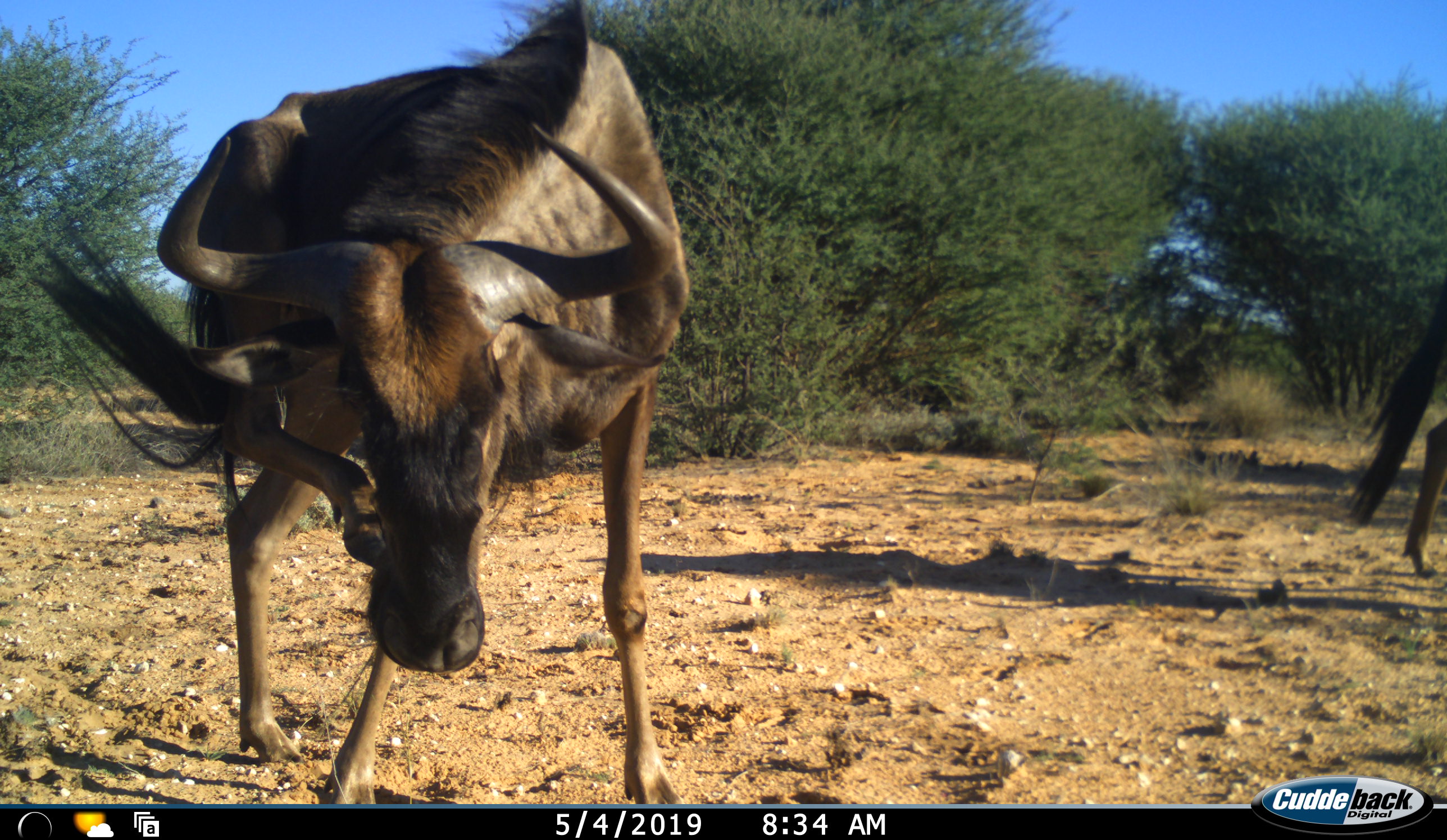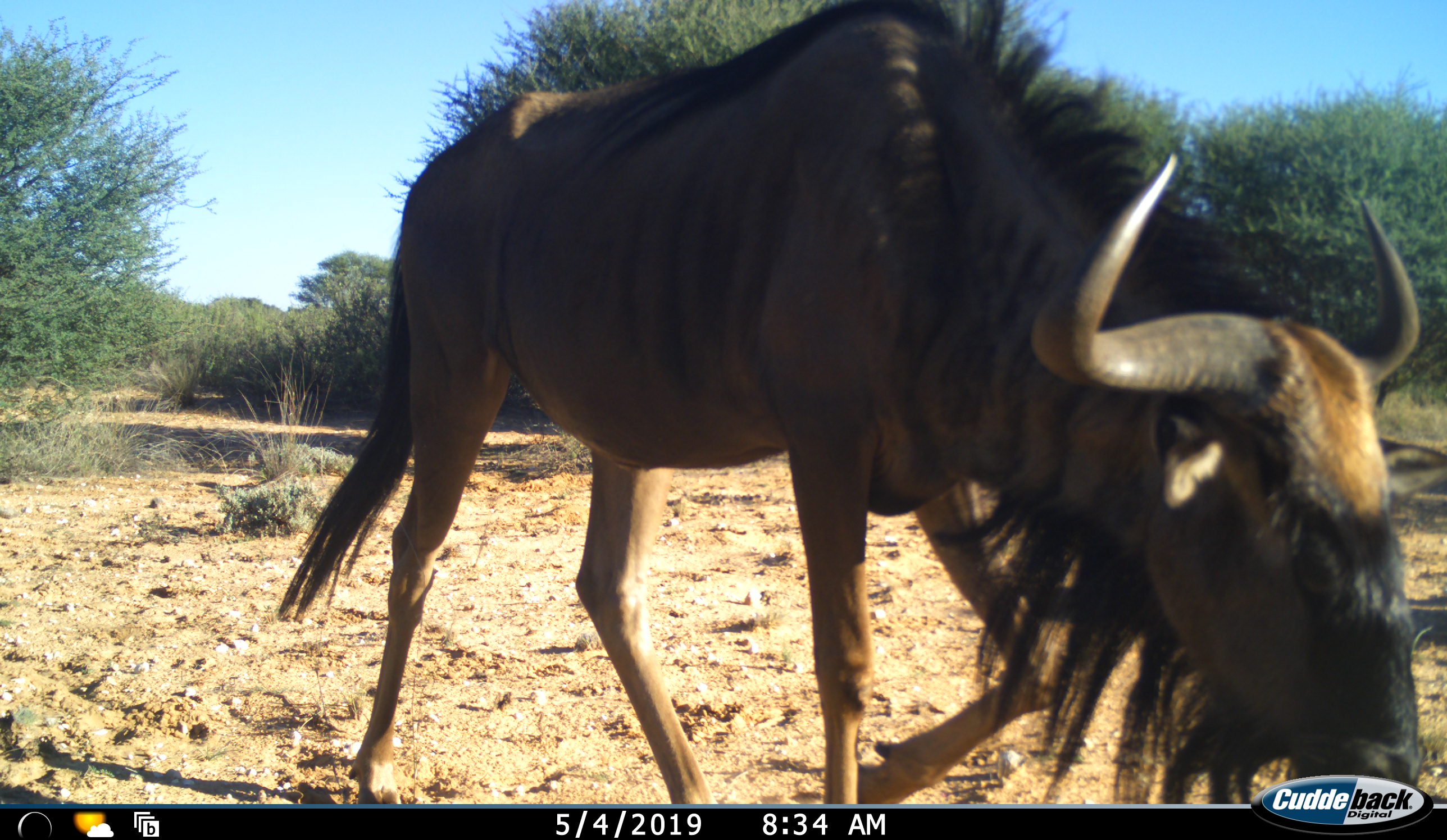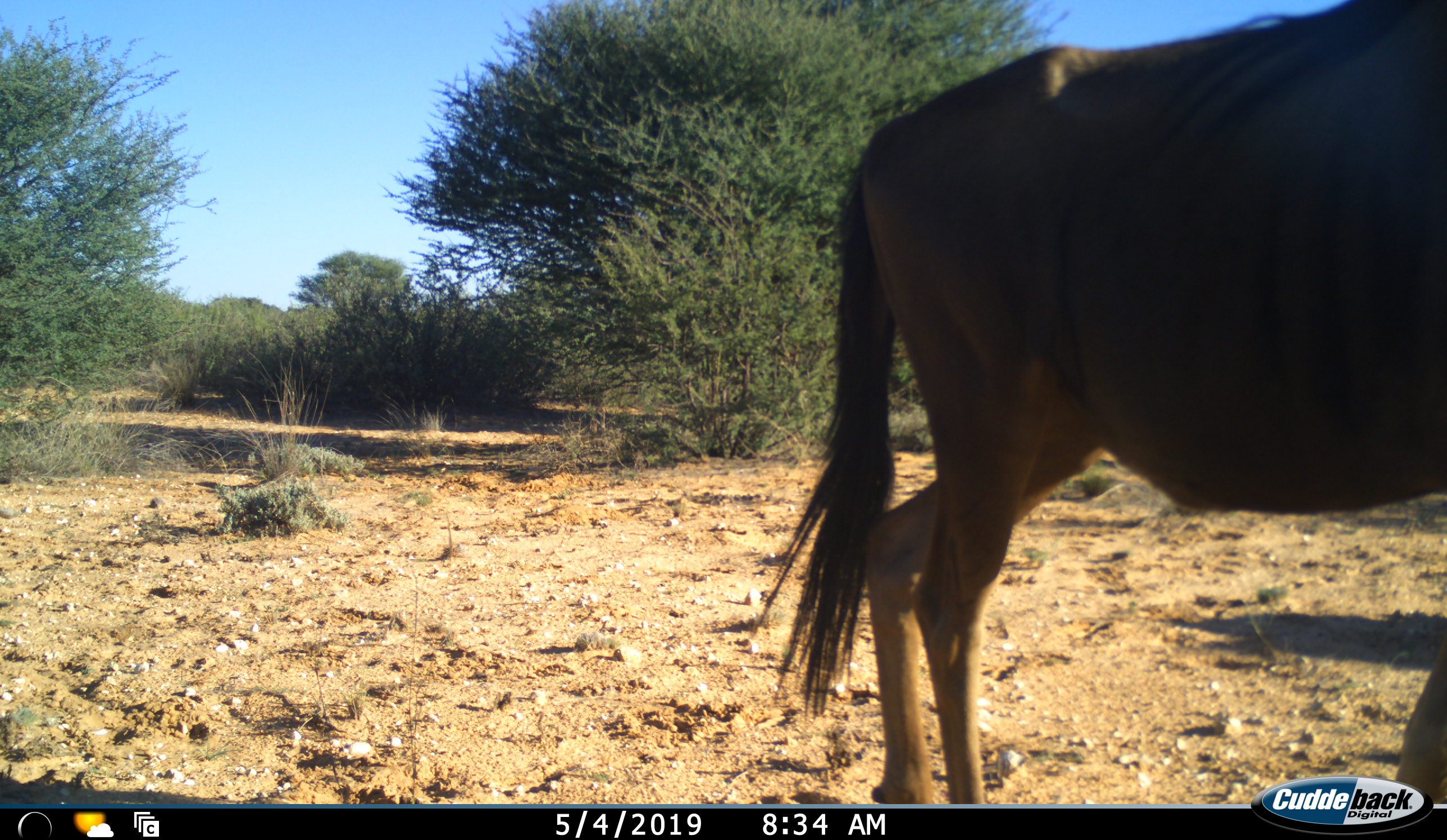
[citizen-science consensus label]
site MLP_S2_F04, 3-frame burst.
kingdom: Animalia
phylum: Chordata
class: Mammalia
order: Artiodactyla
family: Bovidae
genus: Connochaetes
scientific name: Connochaetes taurinus taurinus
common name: blue wildebeest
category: wildebeestblue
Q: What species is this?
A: Wildebeestblue (blue wildebeest) (Connochaetes taurinus taurinus).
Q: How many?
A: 2.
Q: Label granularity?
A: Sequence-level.